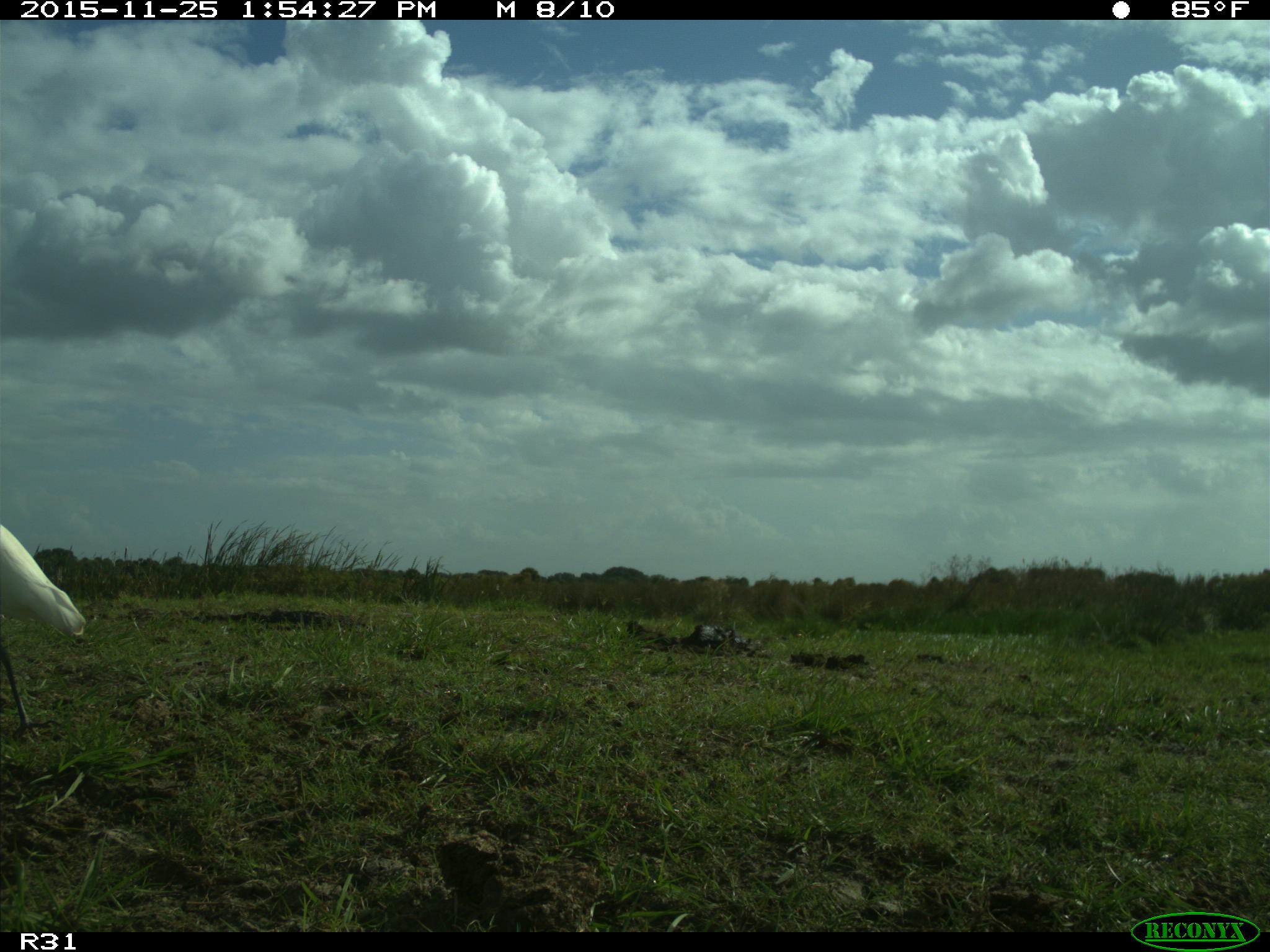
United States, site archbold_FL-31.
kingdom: Animalia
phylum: Chordata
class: Aves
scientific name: Aves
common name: birds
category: unidentified bird